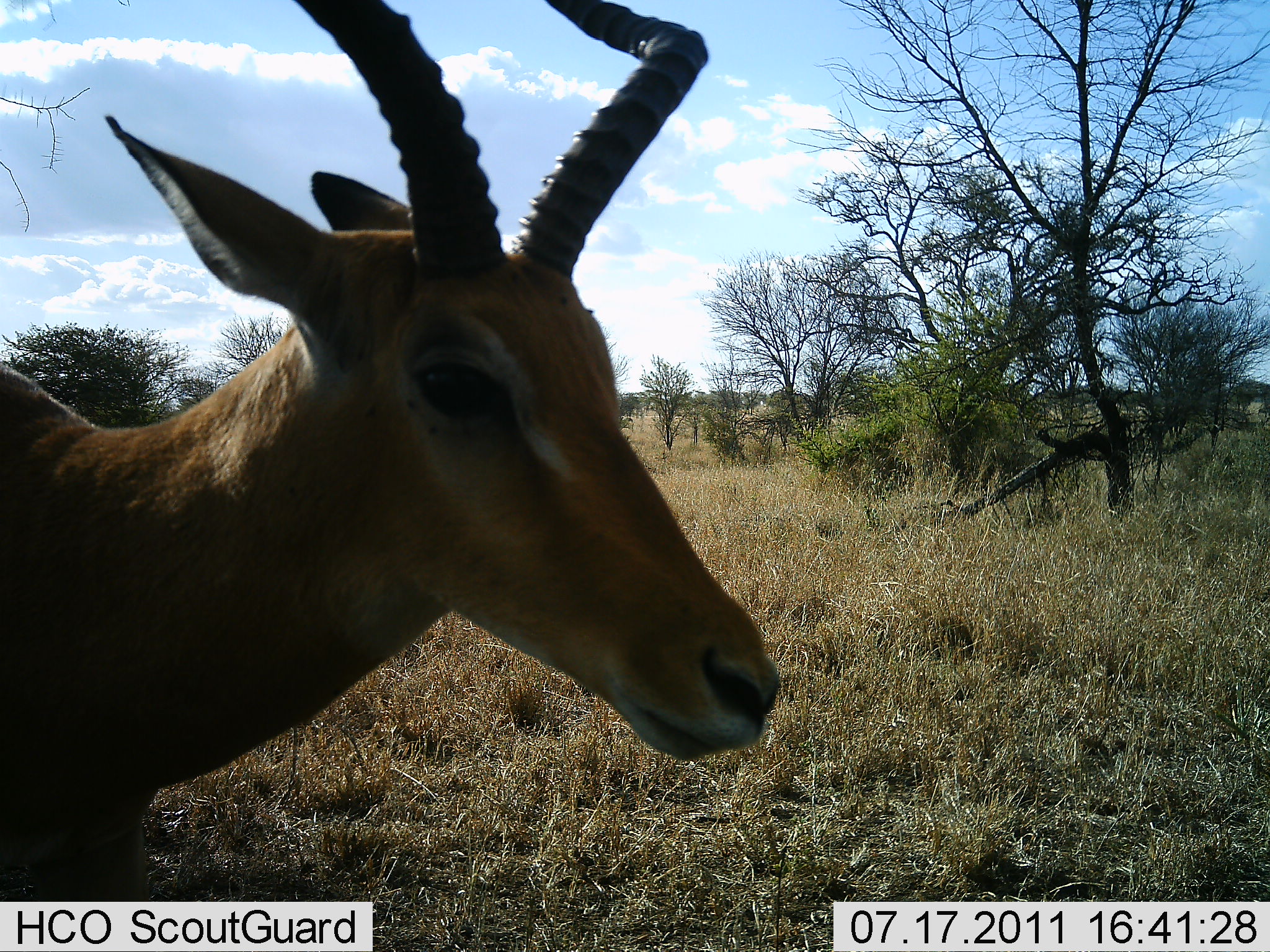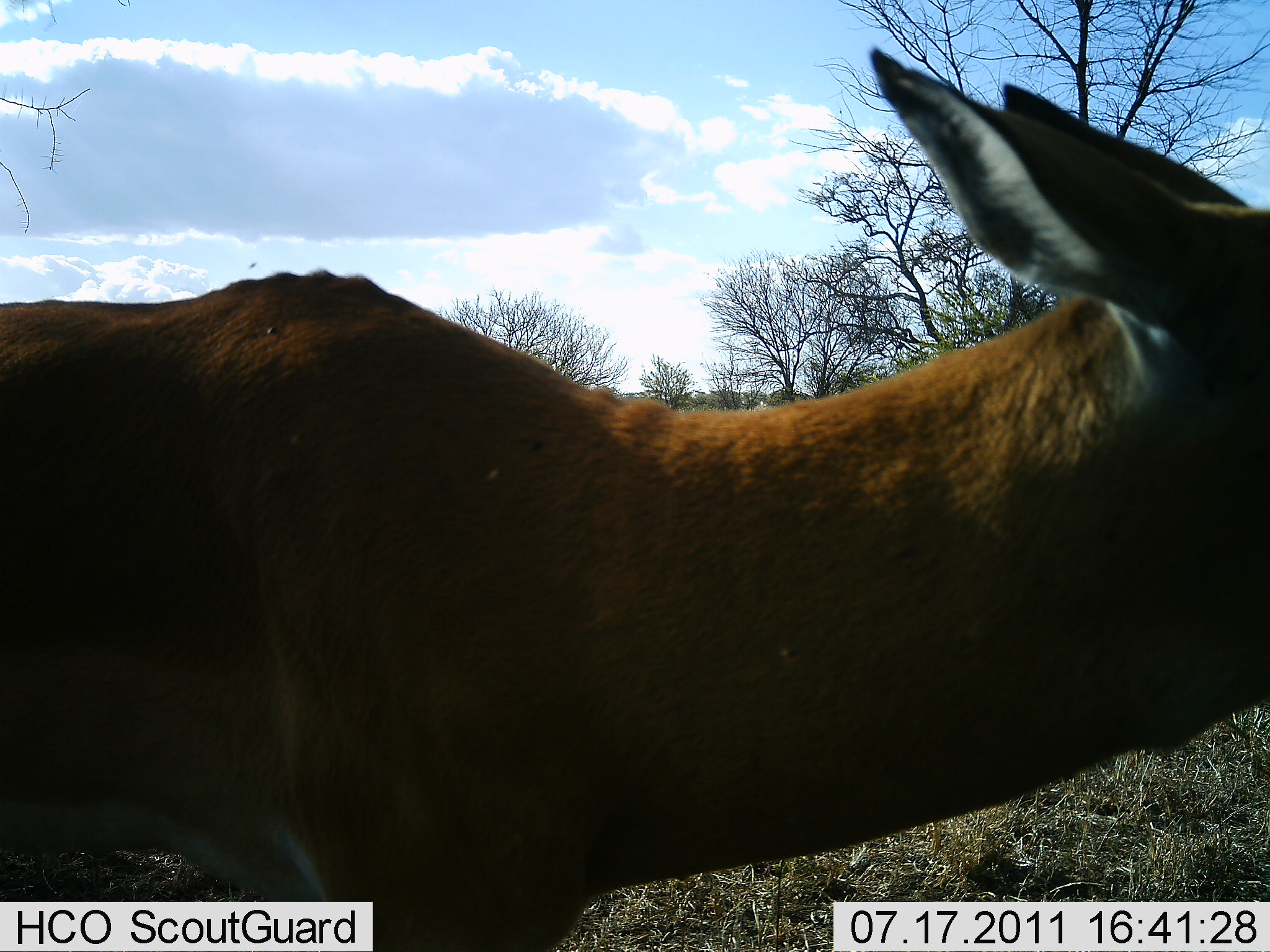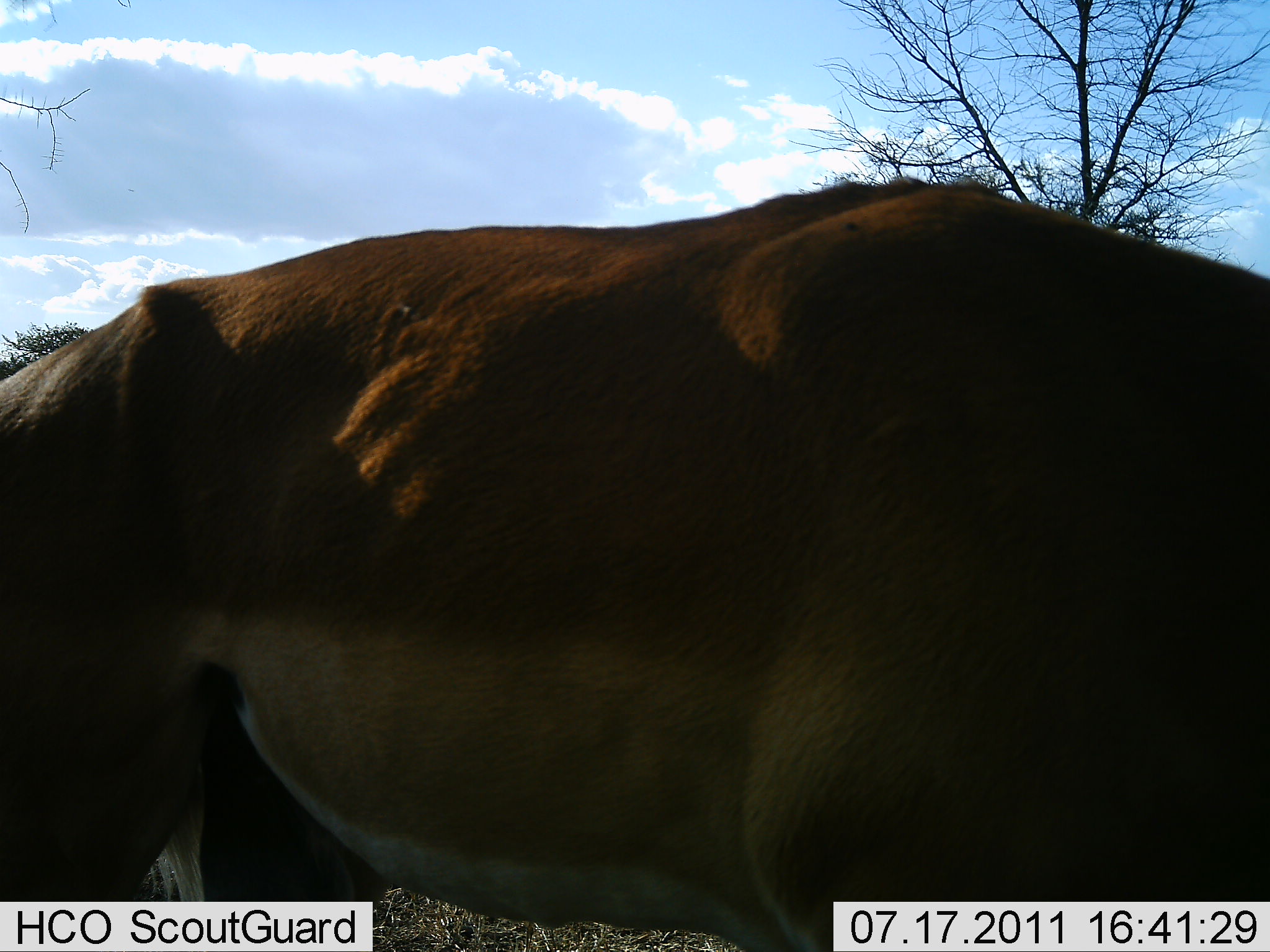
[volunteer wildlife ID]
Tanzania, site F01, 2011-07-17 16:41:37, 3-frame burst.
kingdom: Animalia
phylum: Chordata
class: Mammalia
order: Artiodactyla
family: Bovidae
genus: Aepyceros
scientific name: Aepyceros melampus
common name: impala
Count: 1.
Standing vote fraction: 9%.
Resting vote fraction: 0%.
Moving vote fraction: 91%.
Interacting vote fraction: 0%.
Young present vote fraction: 0%.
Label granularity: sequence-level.